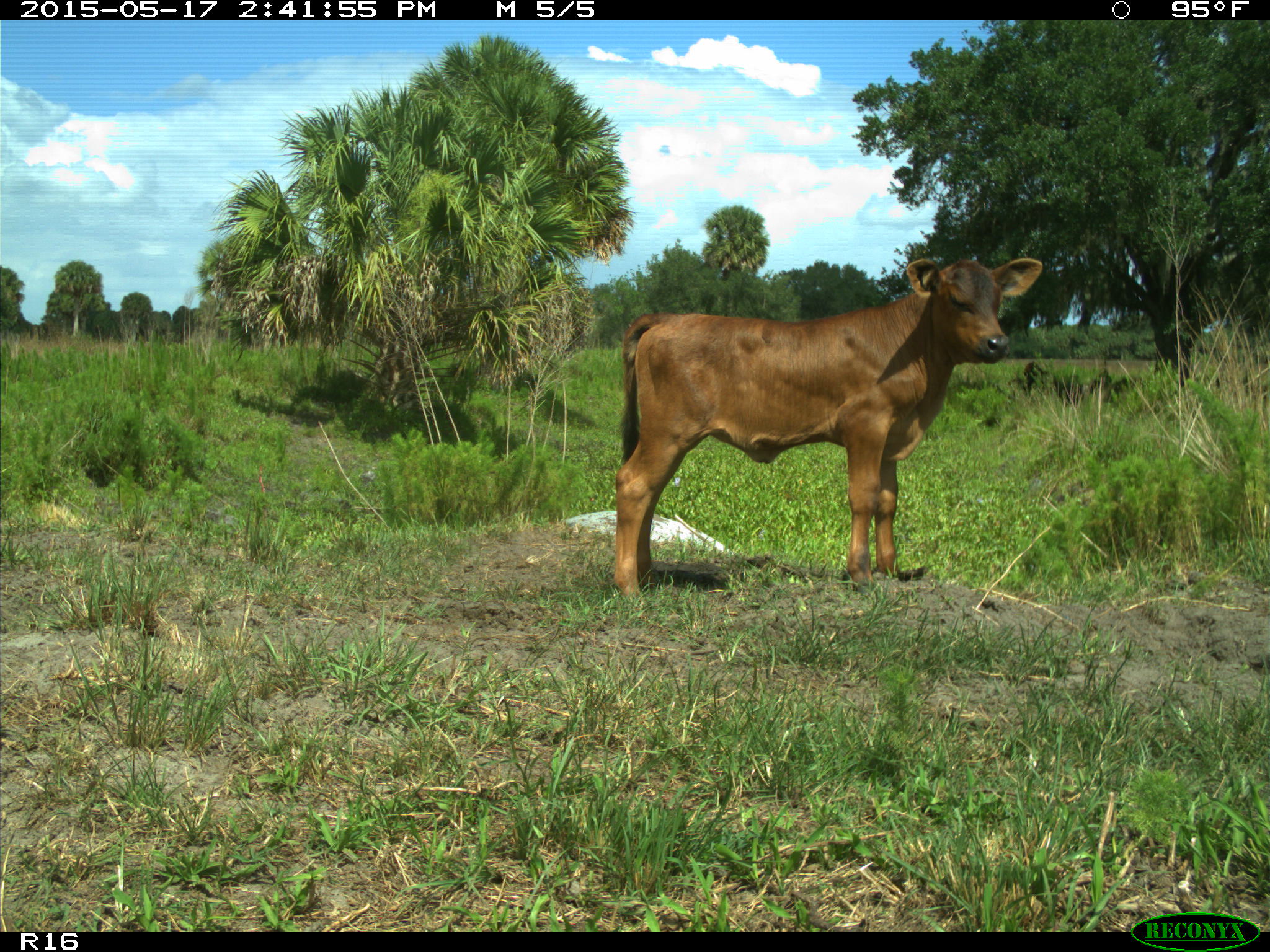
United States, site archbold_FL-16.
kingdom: Animalia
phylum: Chordata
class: Mammalia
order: Artiodactyla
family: Bovidae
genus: Bos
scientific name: Bos taurus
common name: domestic cow